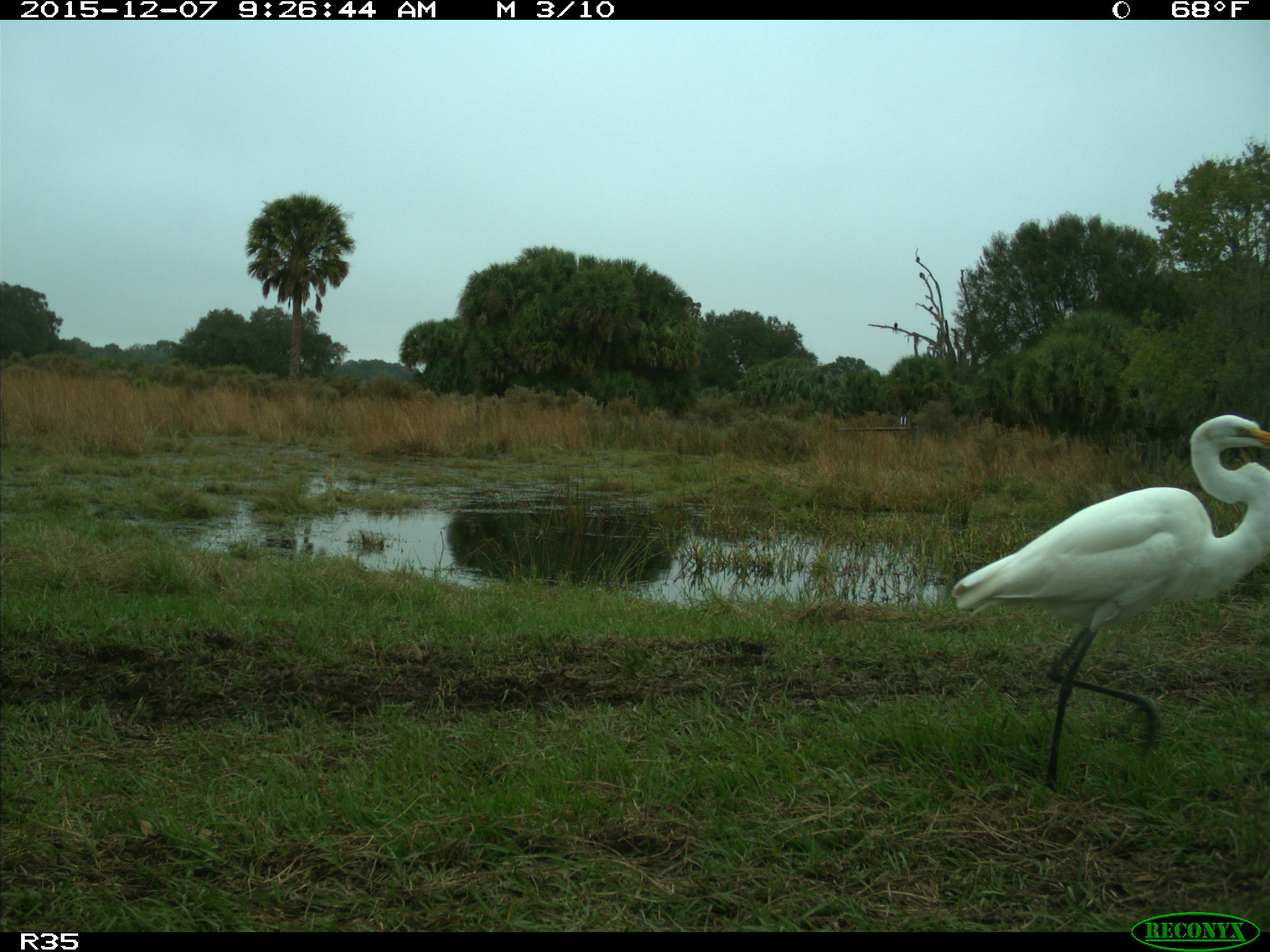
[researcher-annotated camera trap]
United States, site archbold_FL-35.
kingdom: Animalia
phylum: Chordata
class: Aves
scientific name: Aves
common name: birds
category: unidentified bird